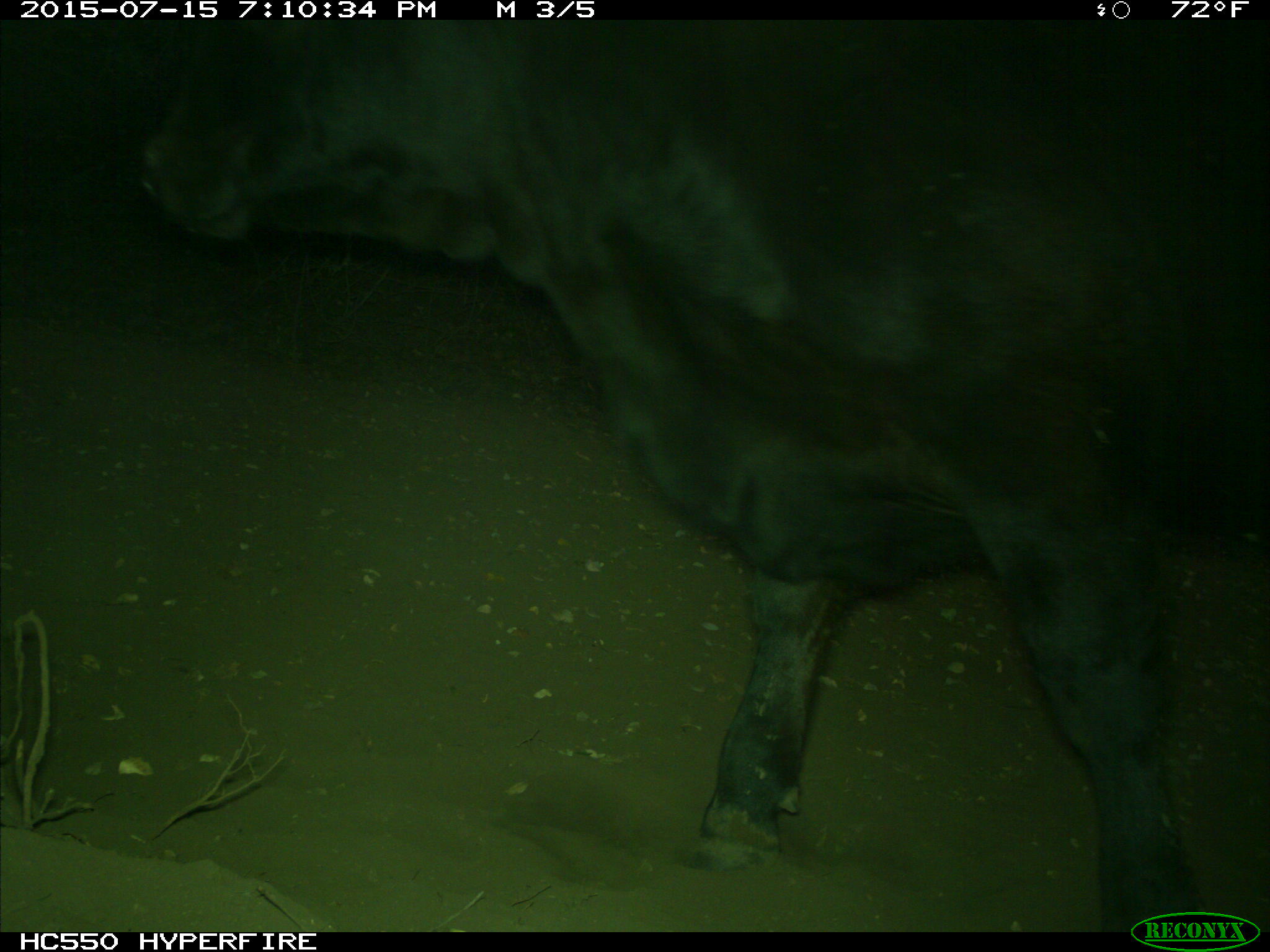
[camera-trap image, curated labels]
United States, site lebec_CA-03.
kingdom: Animalia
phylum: Chordata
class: Mammalia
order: Artiodactyla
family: Bovidae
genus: Bos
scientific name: Bos taurus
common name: domestic cow